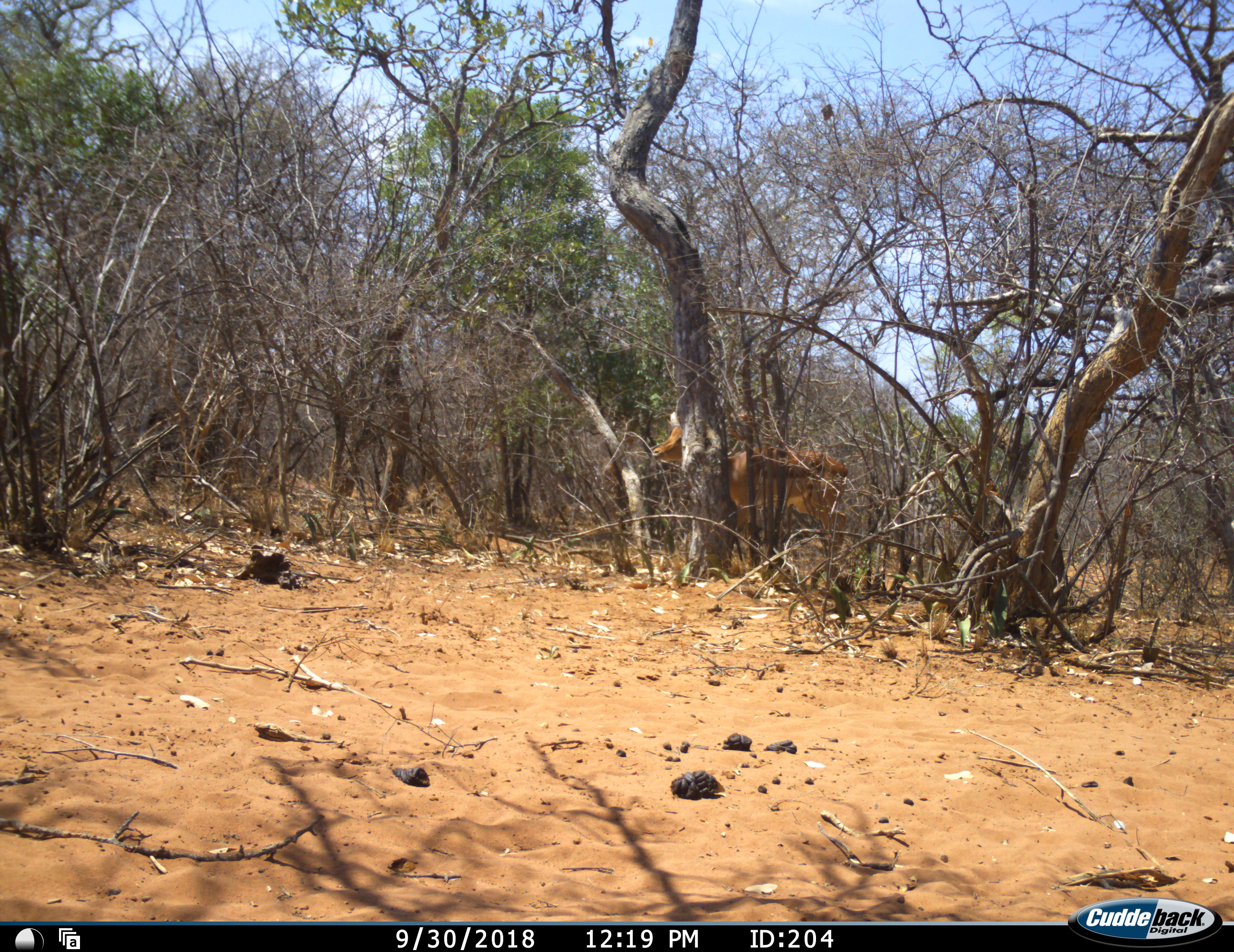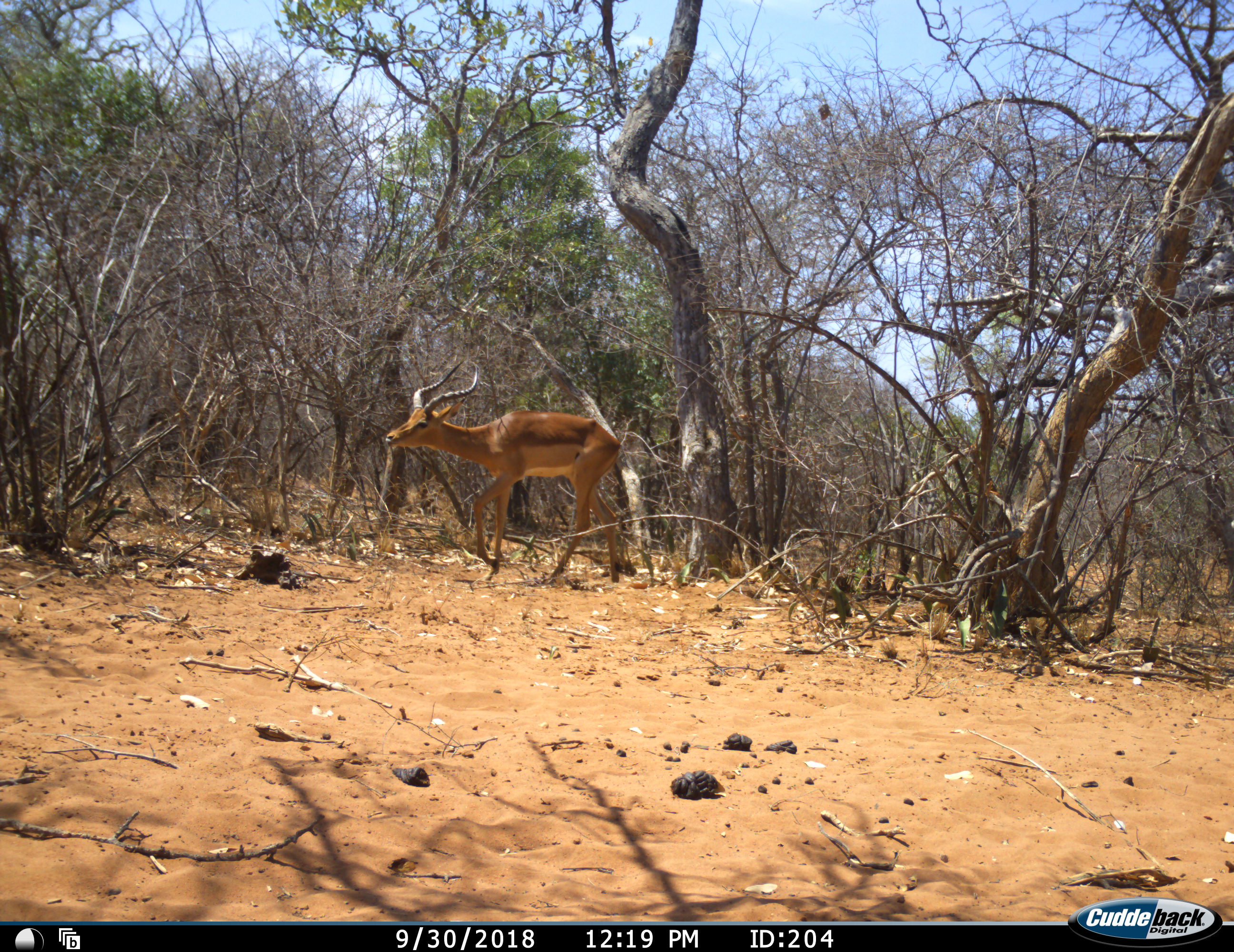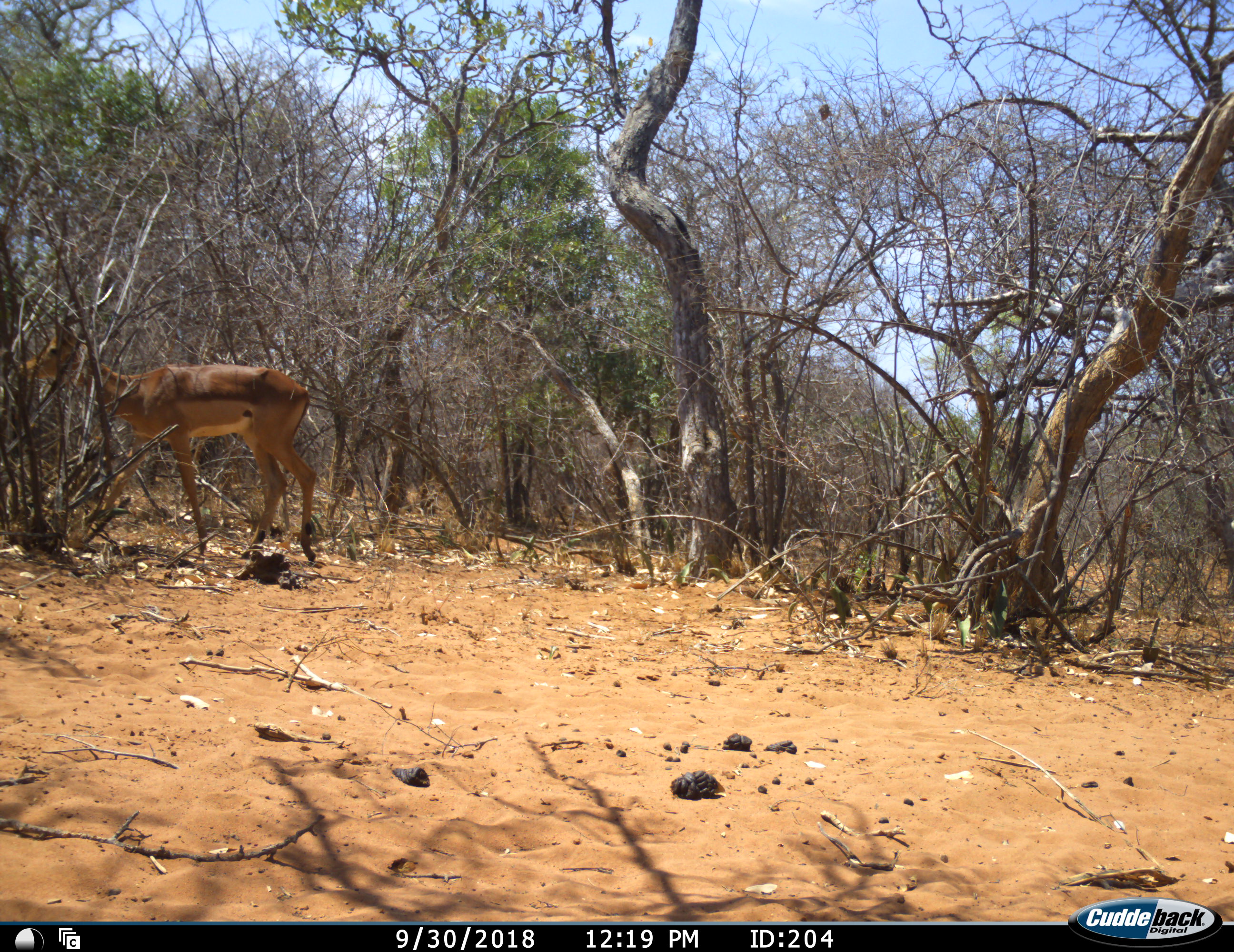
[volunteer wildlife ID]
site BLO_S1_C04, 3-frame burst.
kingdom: Animalia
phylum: Chordata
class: Mammalia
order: Artiodactyla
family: Bovidae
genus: Aepyceros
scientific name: Aepyceros melampus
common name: impala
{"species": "impala (Aepyceros melampus)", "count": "1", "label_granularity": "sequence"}